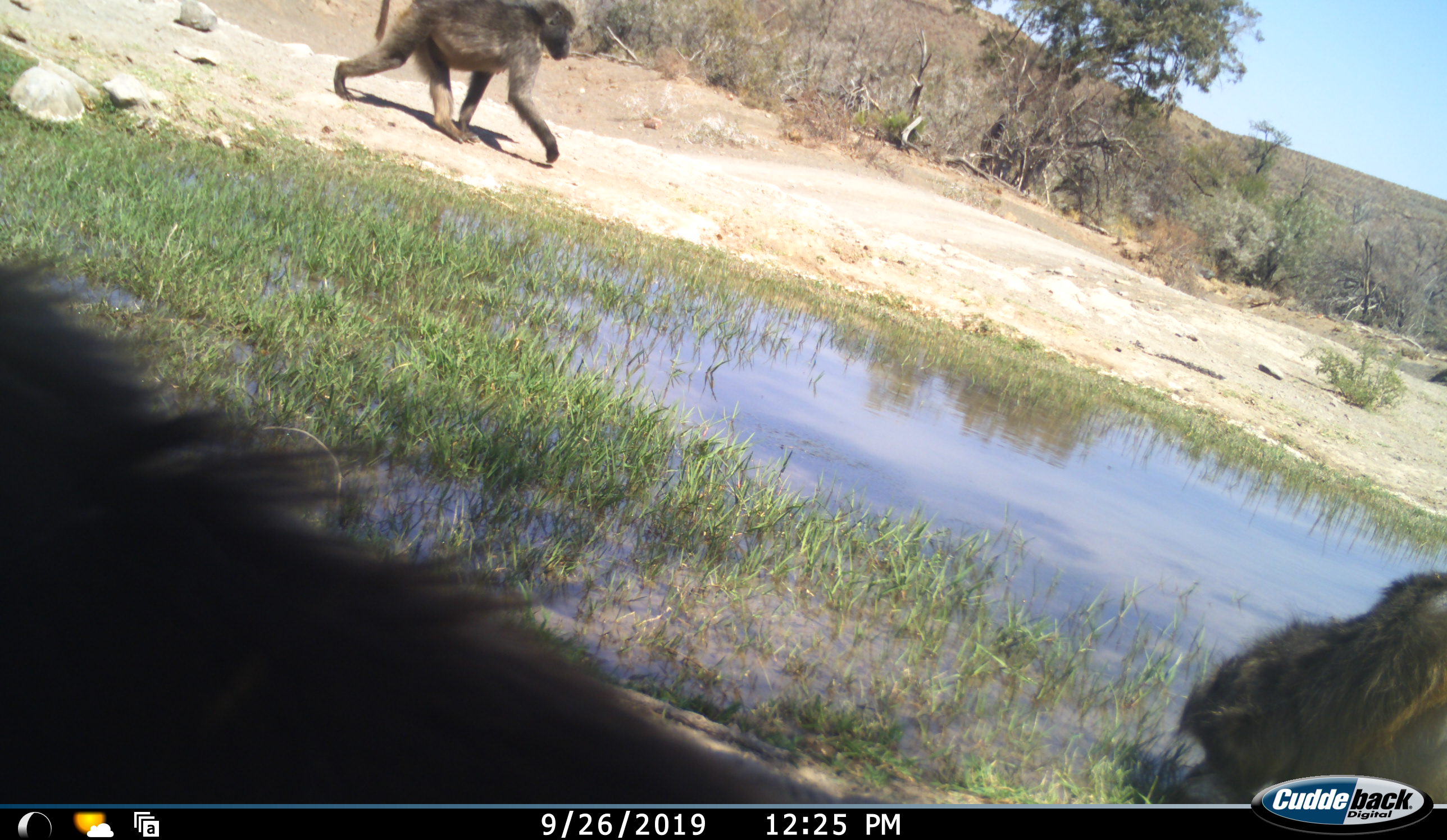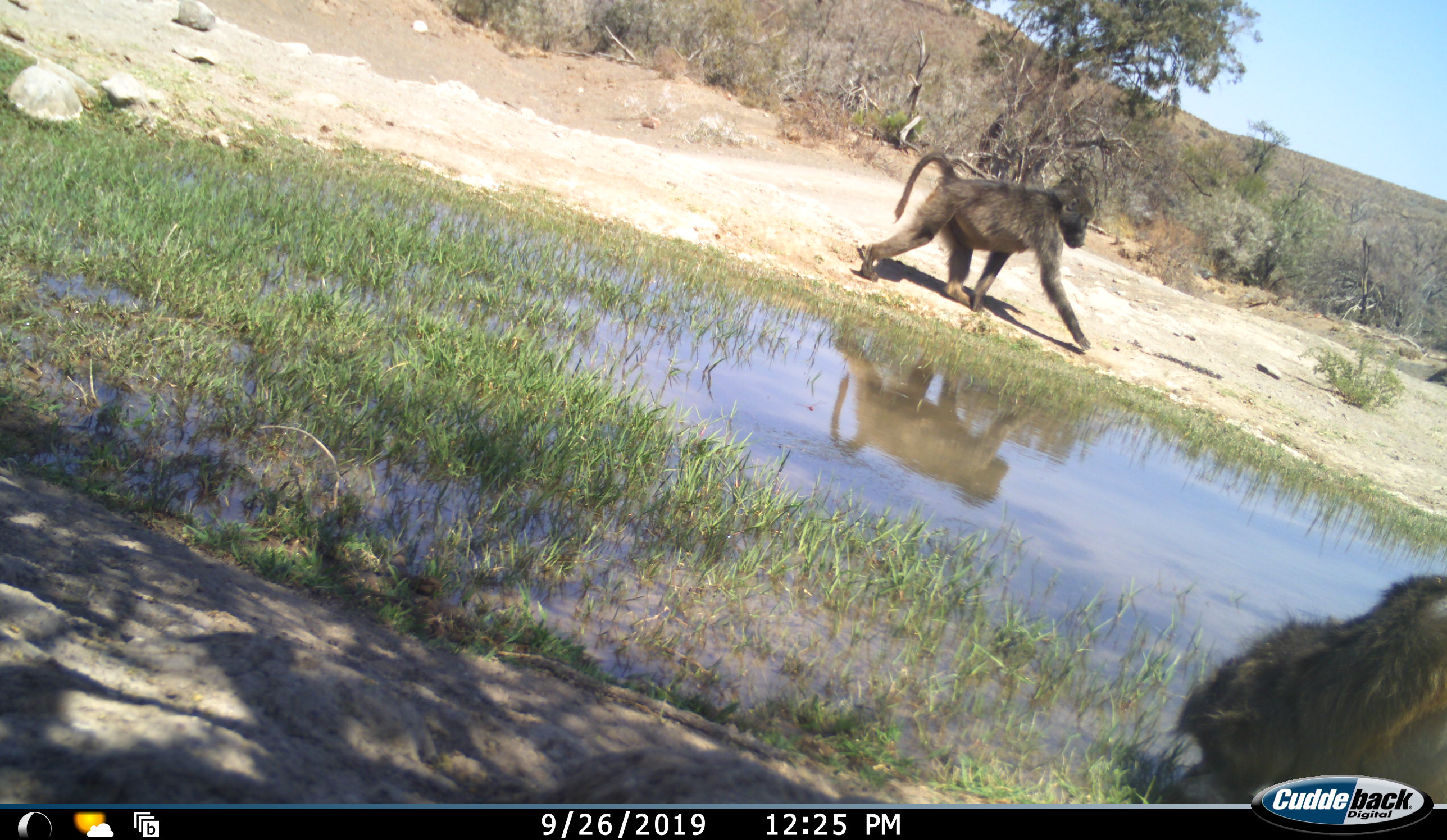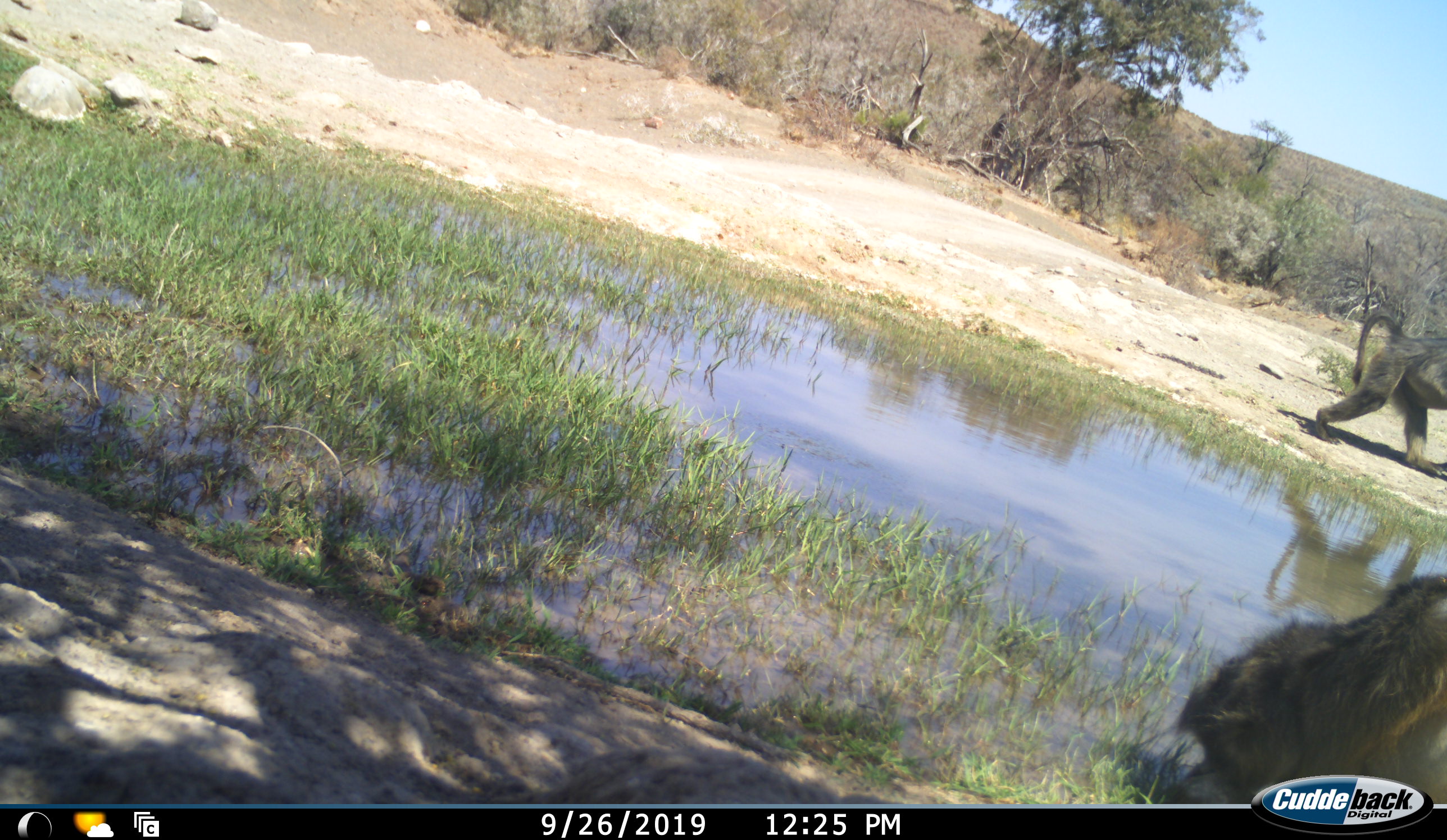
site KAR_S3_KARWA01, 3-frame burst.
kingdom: Animalia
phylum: Chordata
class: Mammalia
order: Primates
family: Cercopithecidae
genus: Papio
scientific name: Papio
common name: baboon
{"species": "baboon (Papio)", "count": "2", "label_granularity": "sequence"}